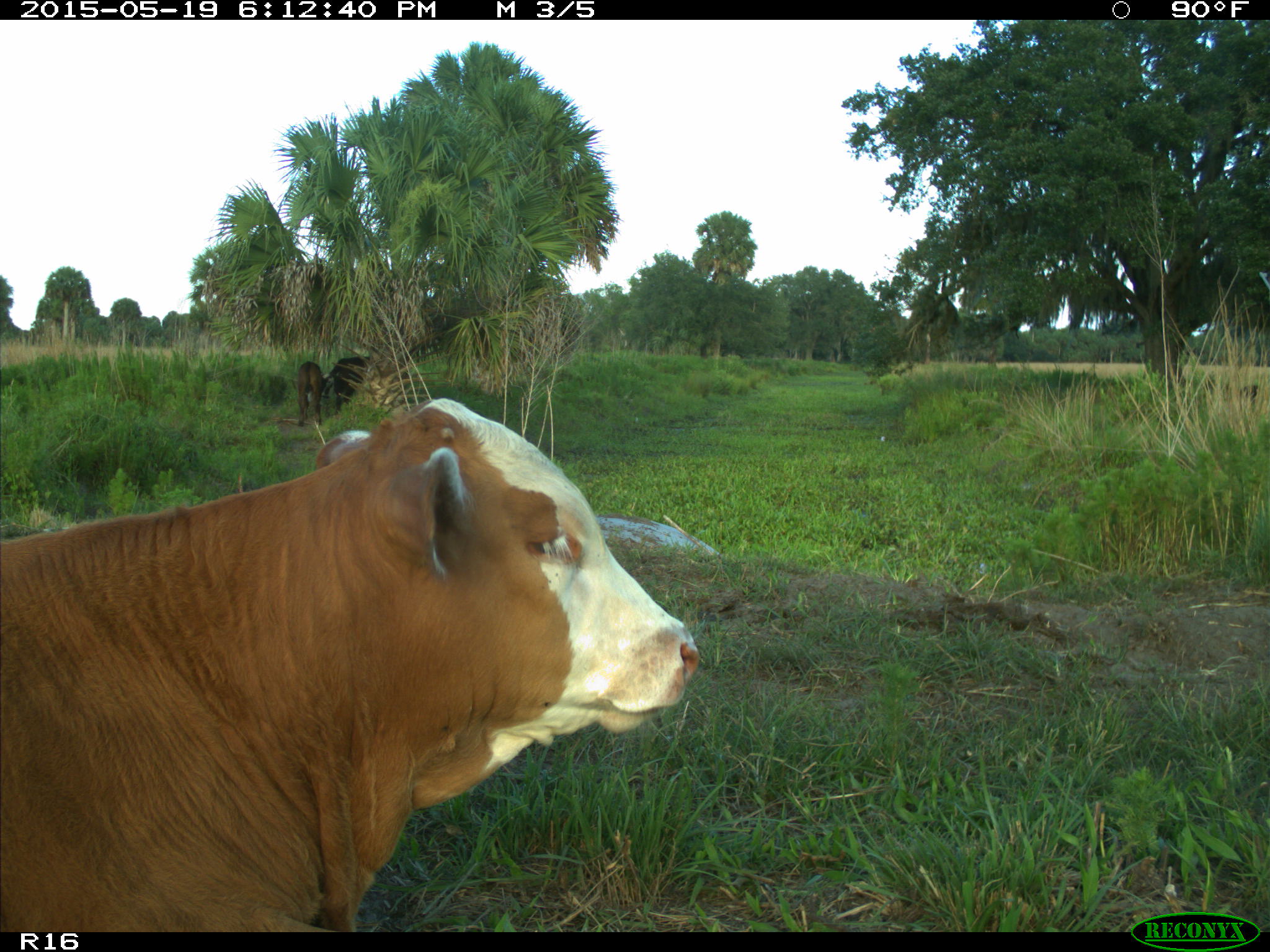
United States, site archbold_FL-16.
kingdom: Animalia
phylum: Chordata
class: Mammalia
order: Artiodactyla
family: Bovidae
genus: Bos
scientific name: Bos taurus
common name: domestic cow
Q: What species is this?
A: Bos taurus (domestic cow).